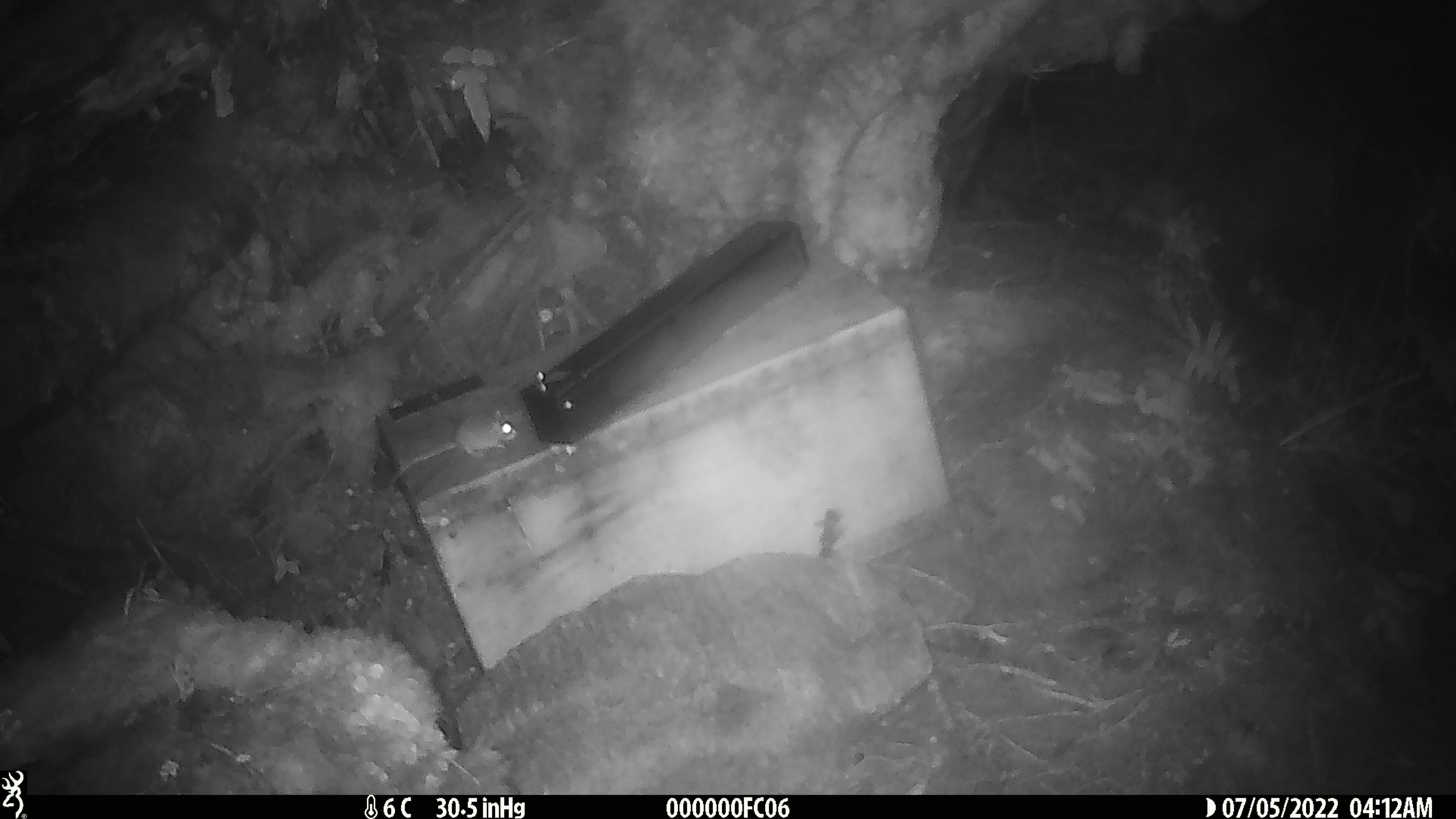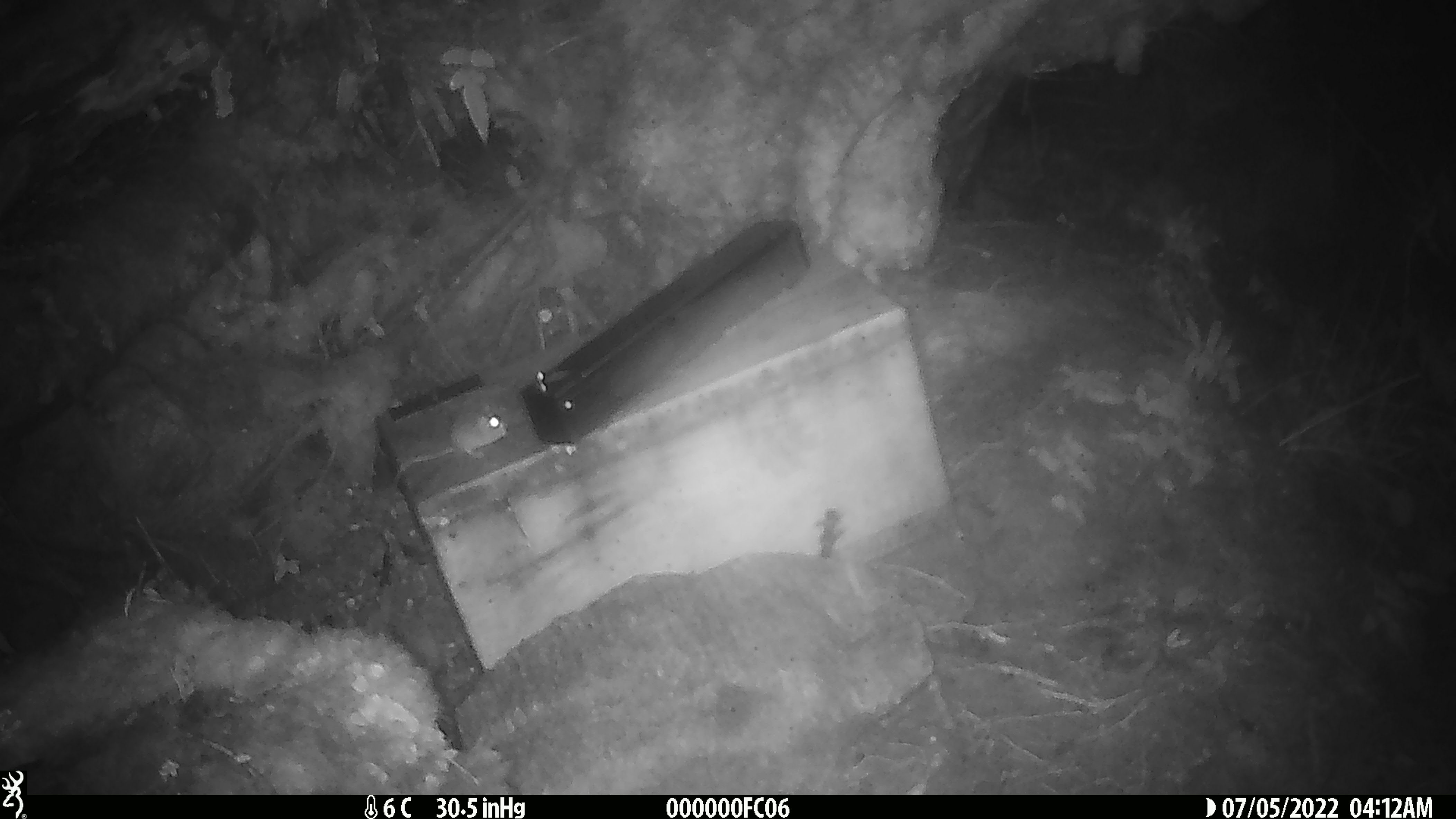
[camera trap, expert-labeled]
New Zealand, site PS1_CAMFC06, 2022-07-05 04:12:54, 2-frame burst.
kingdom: Animalia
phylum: Chordata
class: Mammalia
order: Rodentia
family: Muridae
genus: Mus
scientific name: Mus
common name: mouse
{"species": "mouse (Mus)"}